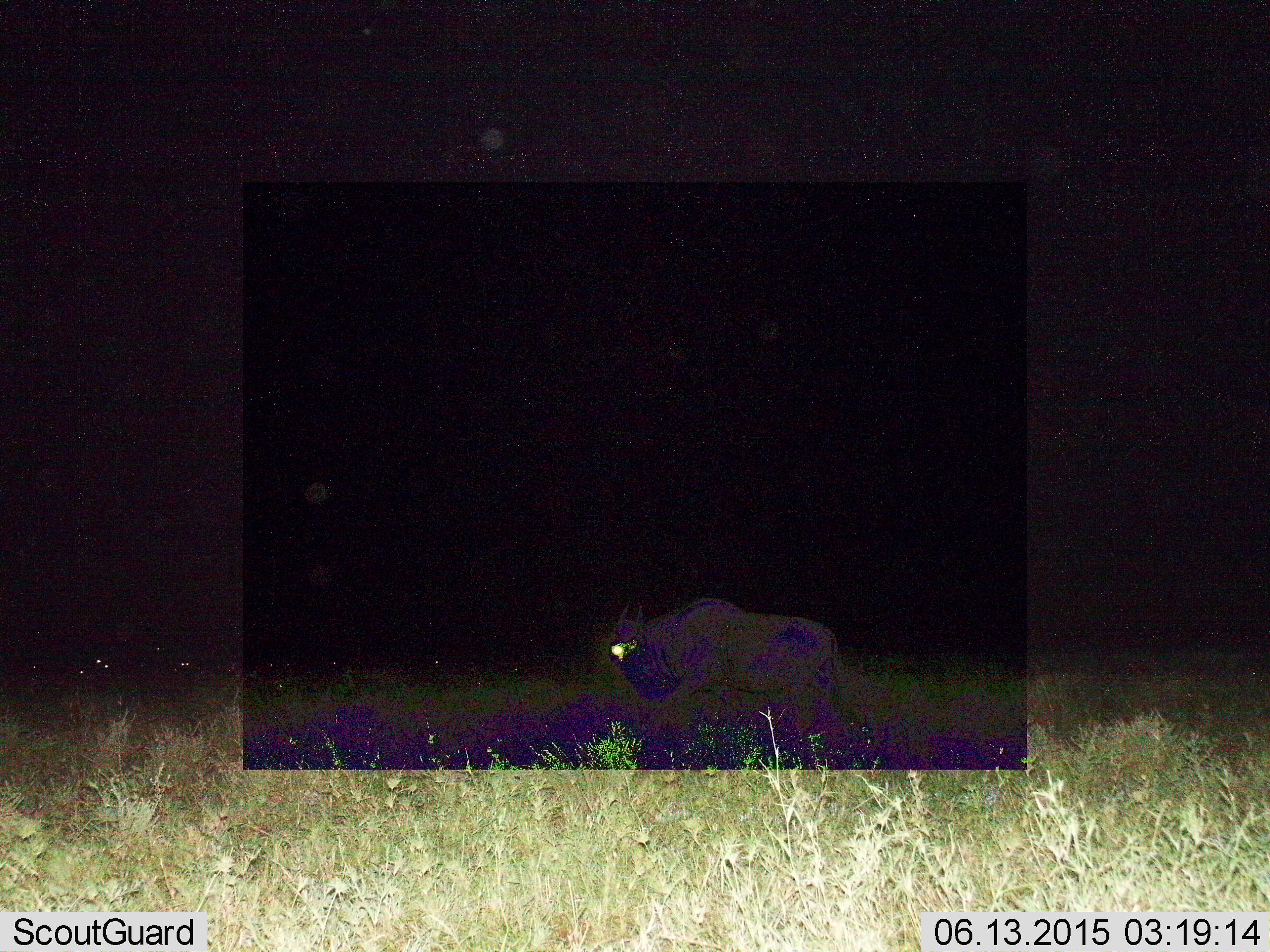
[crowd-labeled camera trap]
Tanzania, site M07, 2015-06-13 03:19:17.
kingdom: Animalia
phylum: Chordata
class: Mammalia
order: Artiodactyla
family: Bovidae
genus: Connochaetes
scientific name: Connochaetes taurinus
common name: blue wildebeest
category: wildebeest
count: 1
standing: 40%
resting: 10%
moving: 70%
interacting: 0%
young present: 0%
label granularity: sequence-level